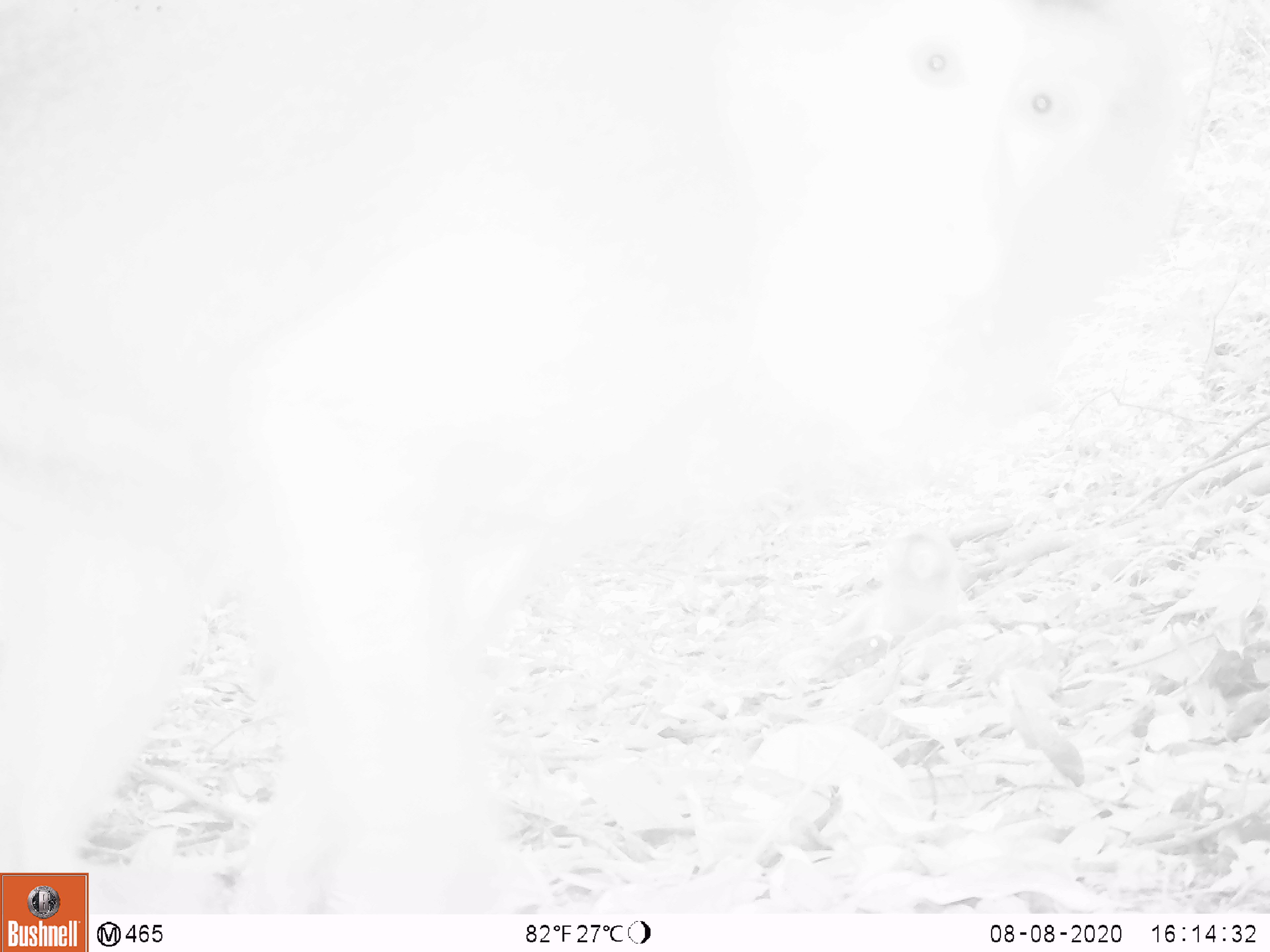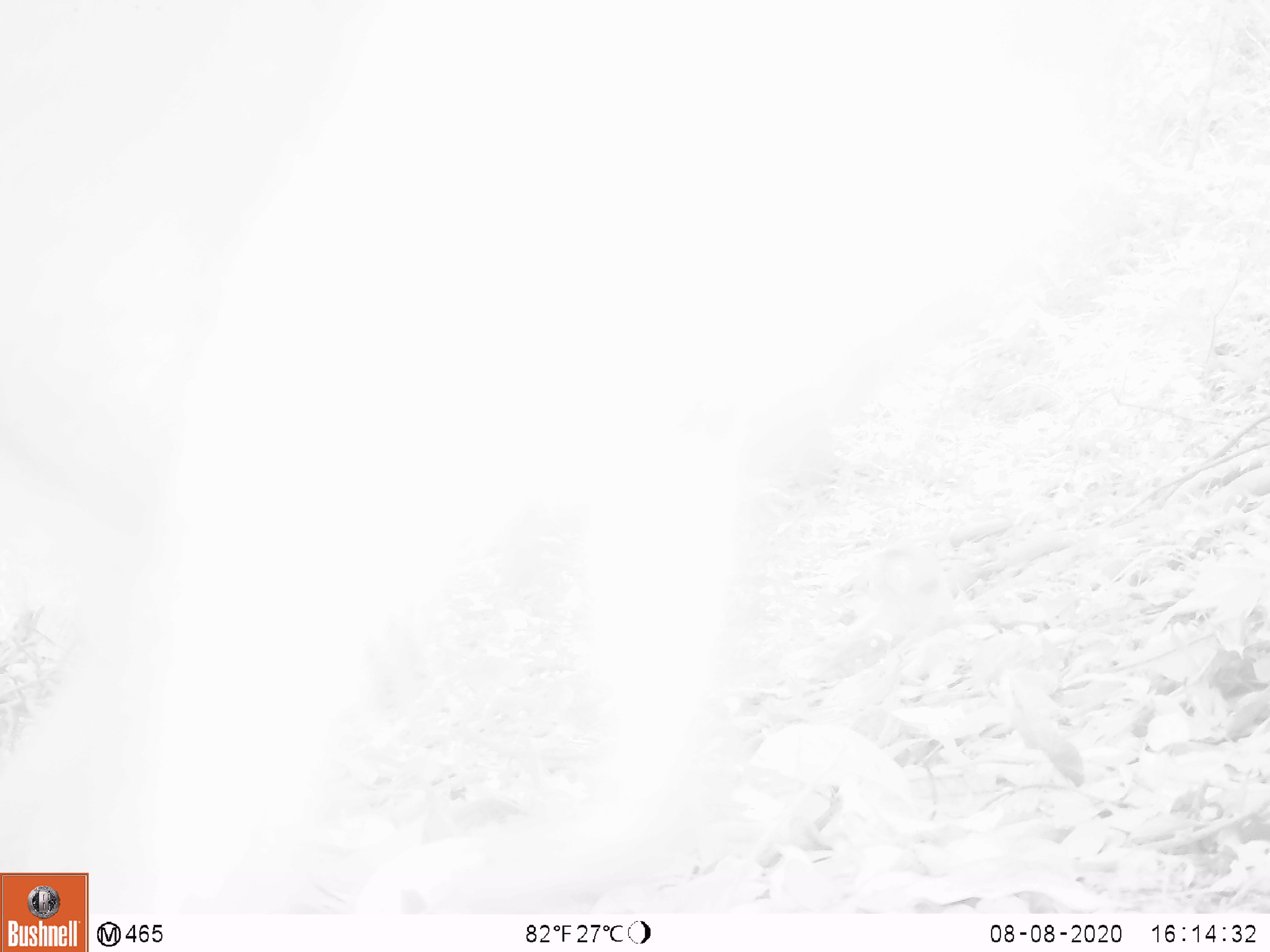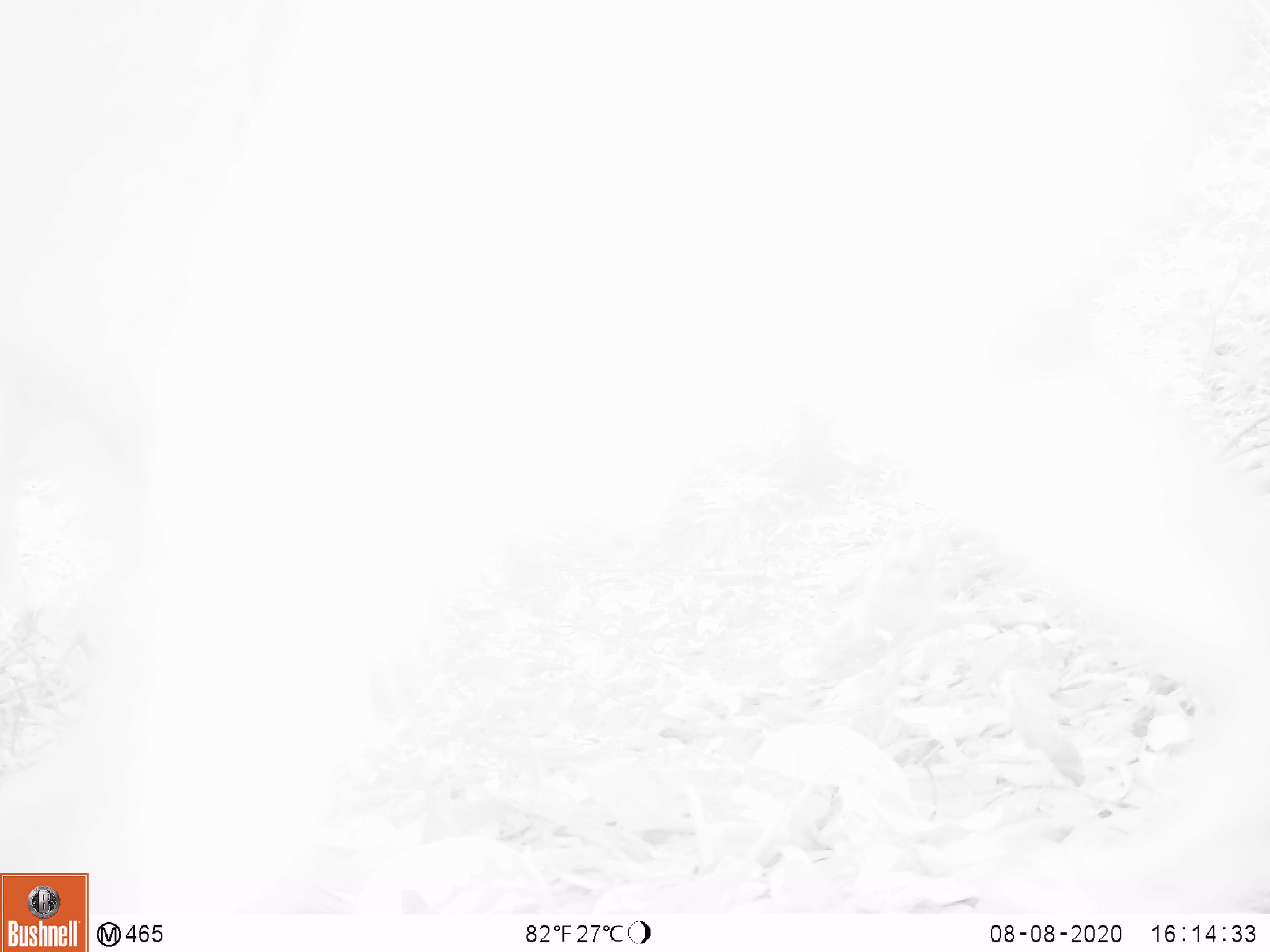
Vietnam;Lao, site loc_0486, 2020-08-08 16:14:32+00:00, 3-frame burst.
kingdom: Animalia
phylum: Chordata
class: Mammalia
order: Primates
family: Cercopithecidae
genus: Macaca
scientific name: Macaca nemestrina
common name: pig-tailed macaque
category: pig tailed macaque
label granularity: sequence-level